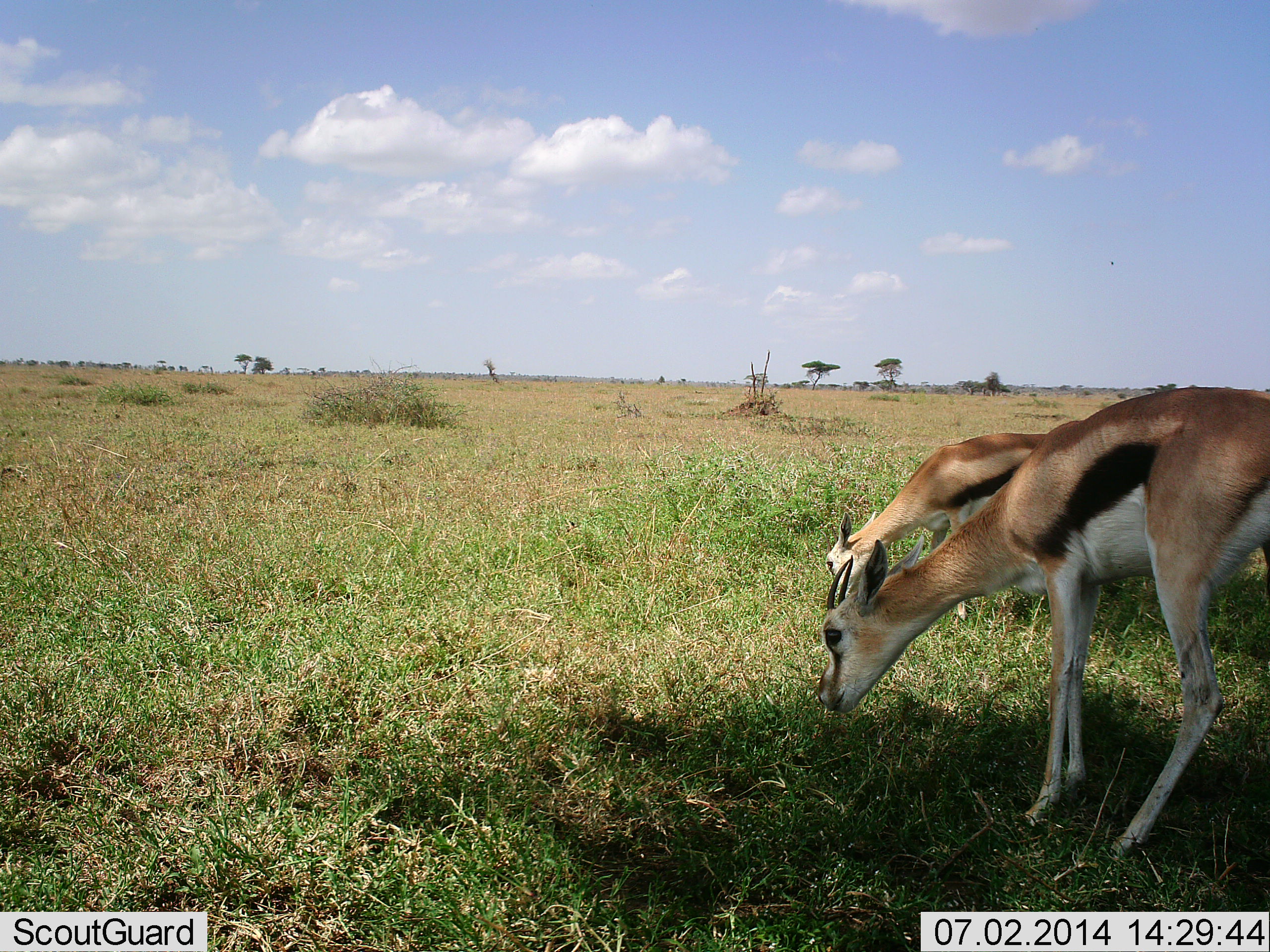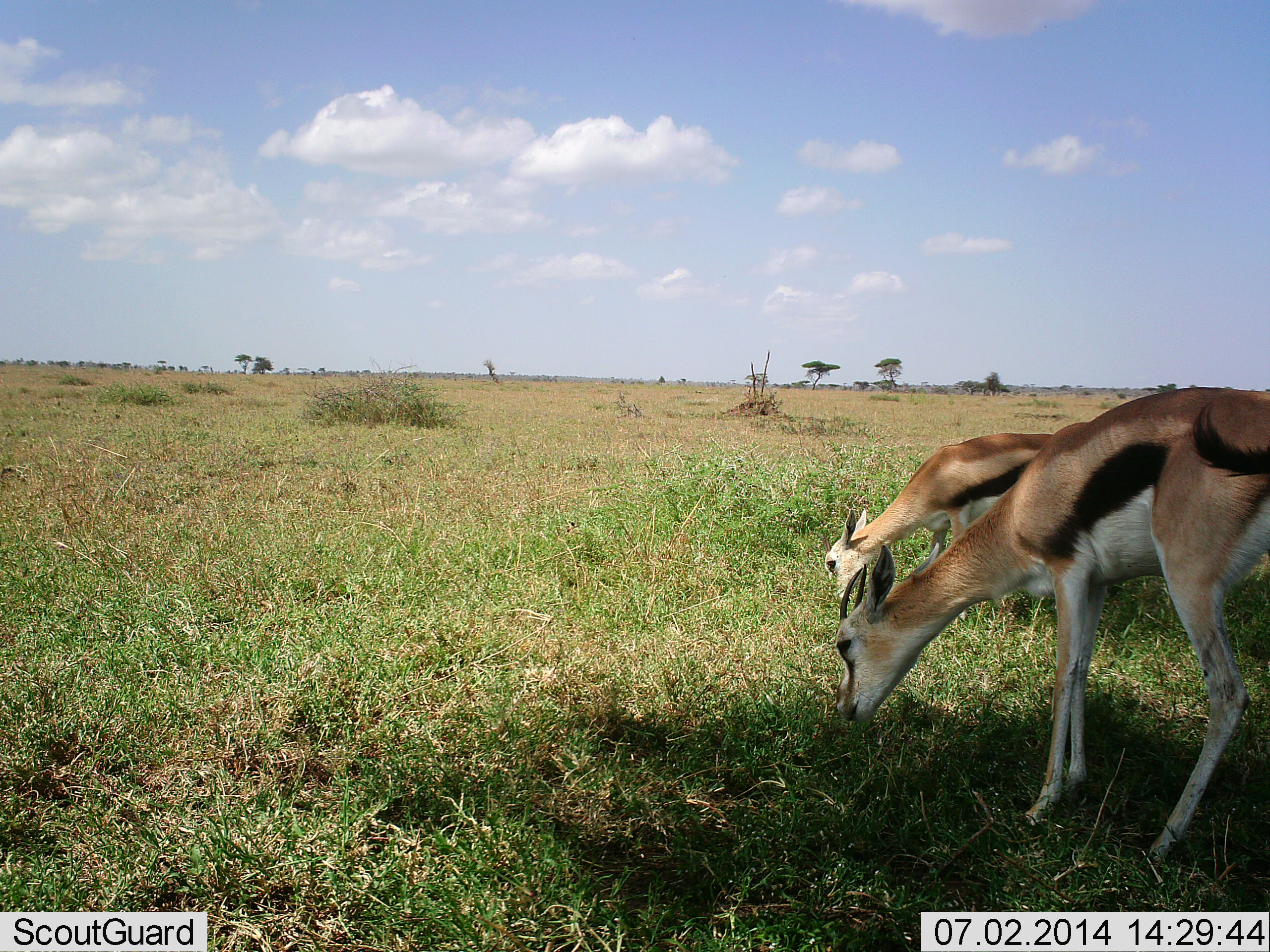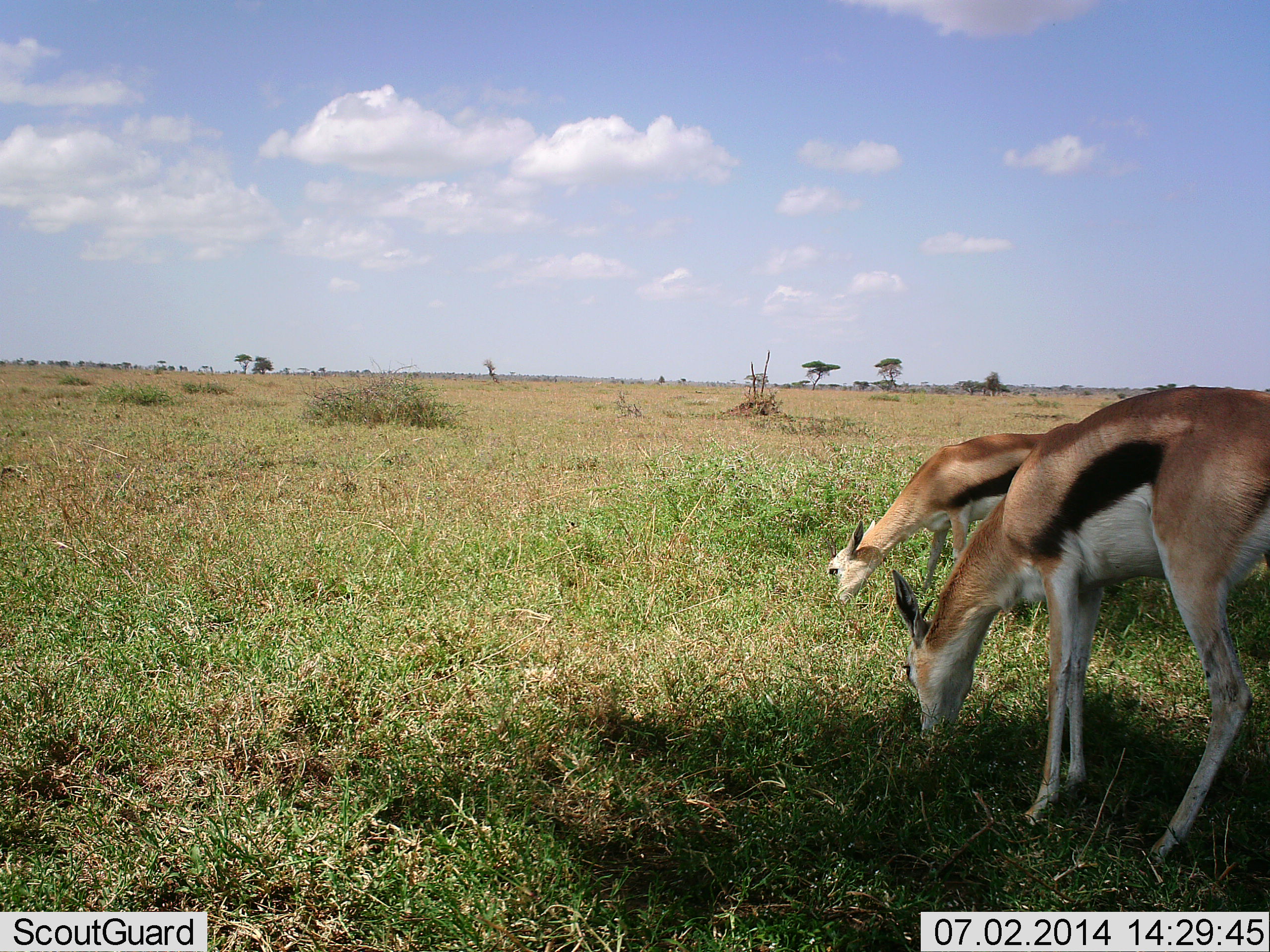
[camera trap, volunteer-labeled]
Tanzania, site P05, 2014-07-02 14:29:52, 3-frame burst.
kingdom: Animalia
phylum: Chordata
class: Mammalia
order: Artiodactyla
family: Bovidae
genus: Eudorcas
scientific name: Eudorcas thomsonii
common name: thomson's gazelle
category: gazellethomsons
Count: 2.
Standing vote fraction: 45%.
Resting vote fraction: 0%.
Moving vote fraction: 0%.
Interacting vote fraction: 0%.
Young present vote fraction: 0%.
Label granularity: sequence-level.